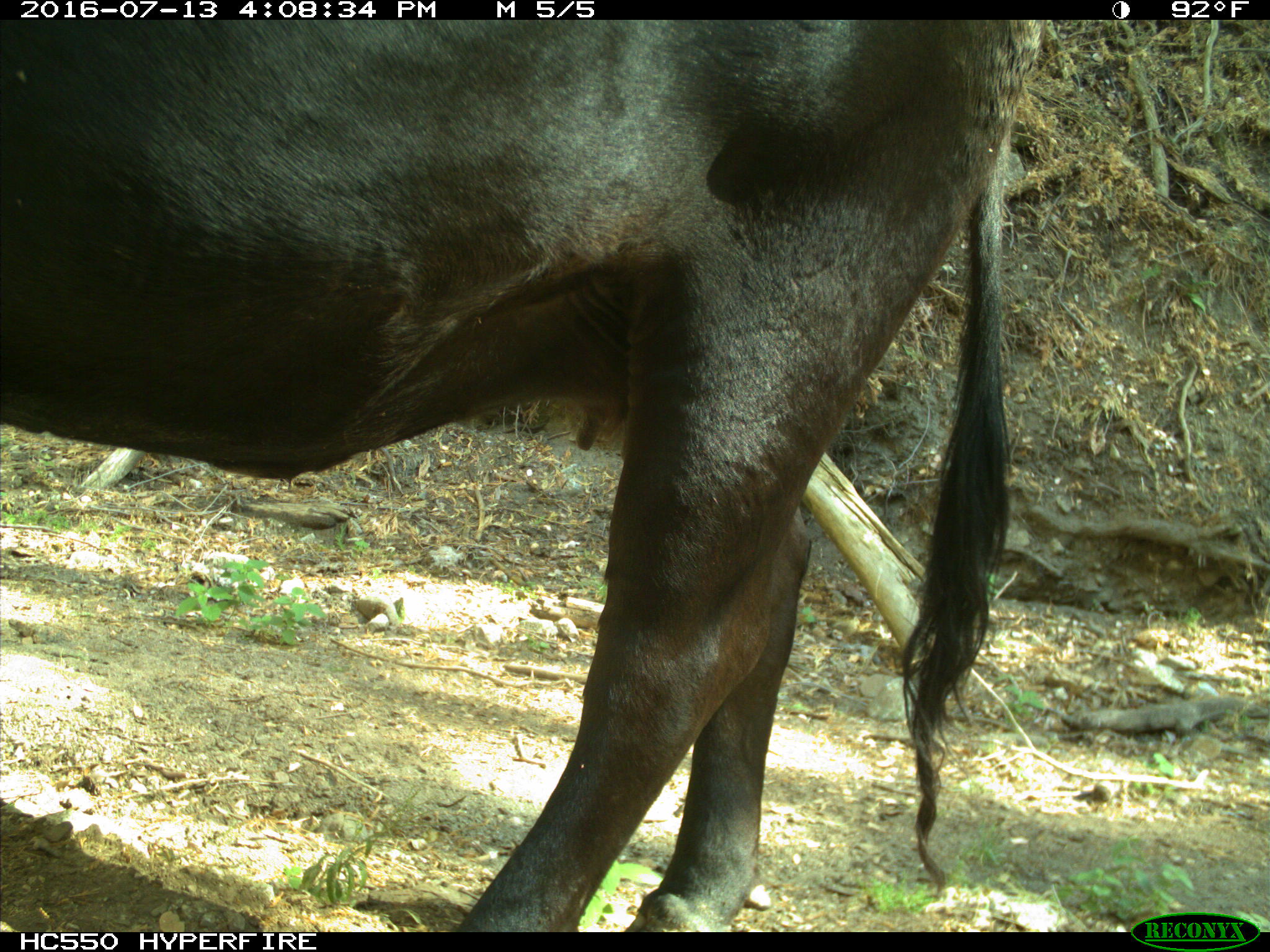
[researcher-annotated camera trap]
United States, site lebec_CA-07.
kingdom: Animalia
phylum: Chordata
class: Mammalia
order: Artiodactyla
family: Bovidae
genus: Bos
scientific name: Bos taurus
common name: domestic cow